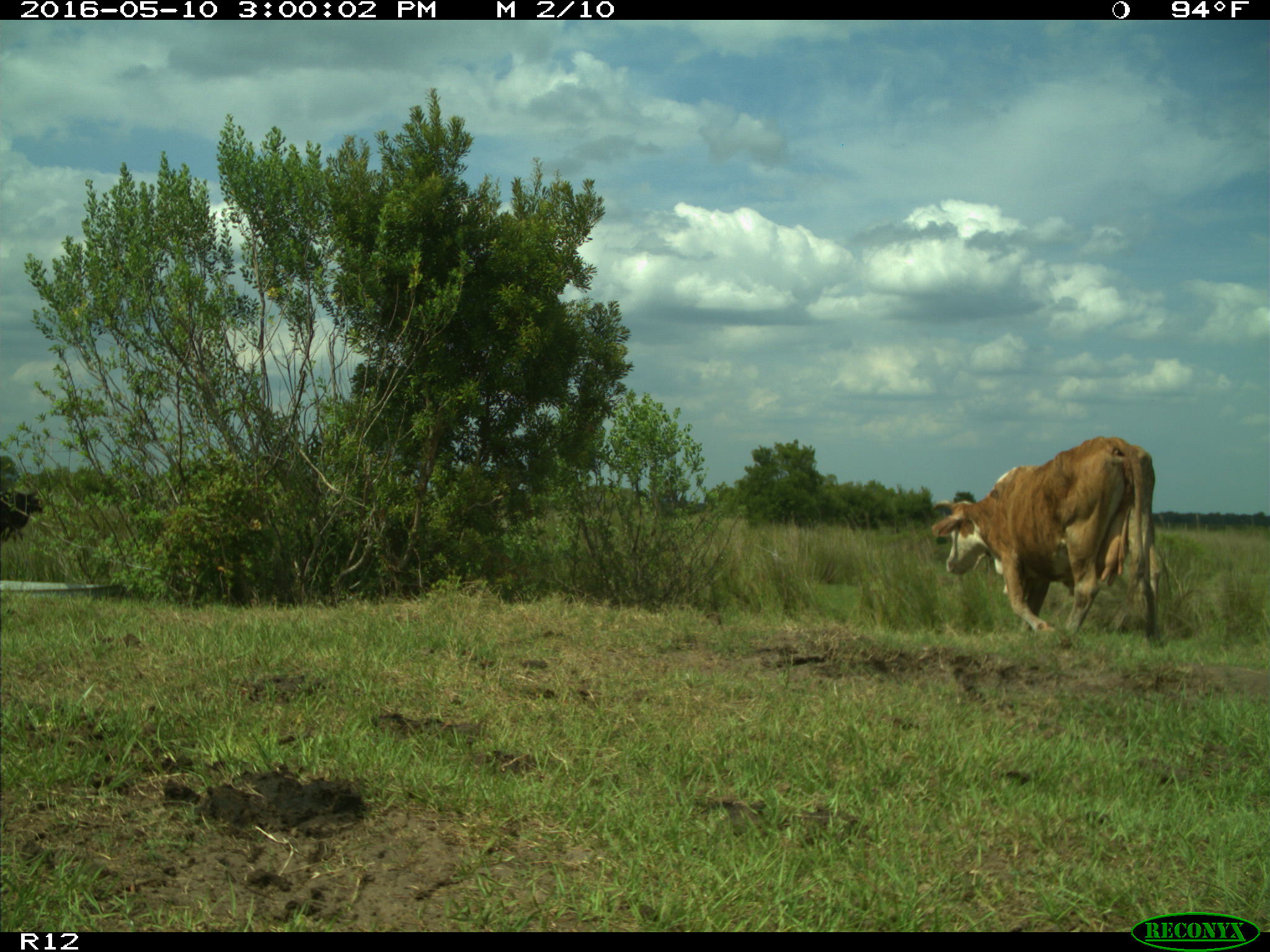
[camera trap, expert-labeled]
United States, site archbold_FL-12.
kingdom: Animalia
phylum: Chordata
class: Mammalia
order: Artiodactyla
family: Bovidae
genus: Bos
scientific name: Bos taurus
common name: domestic cow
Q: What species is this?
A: Bos taurus (domestic cow).